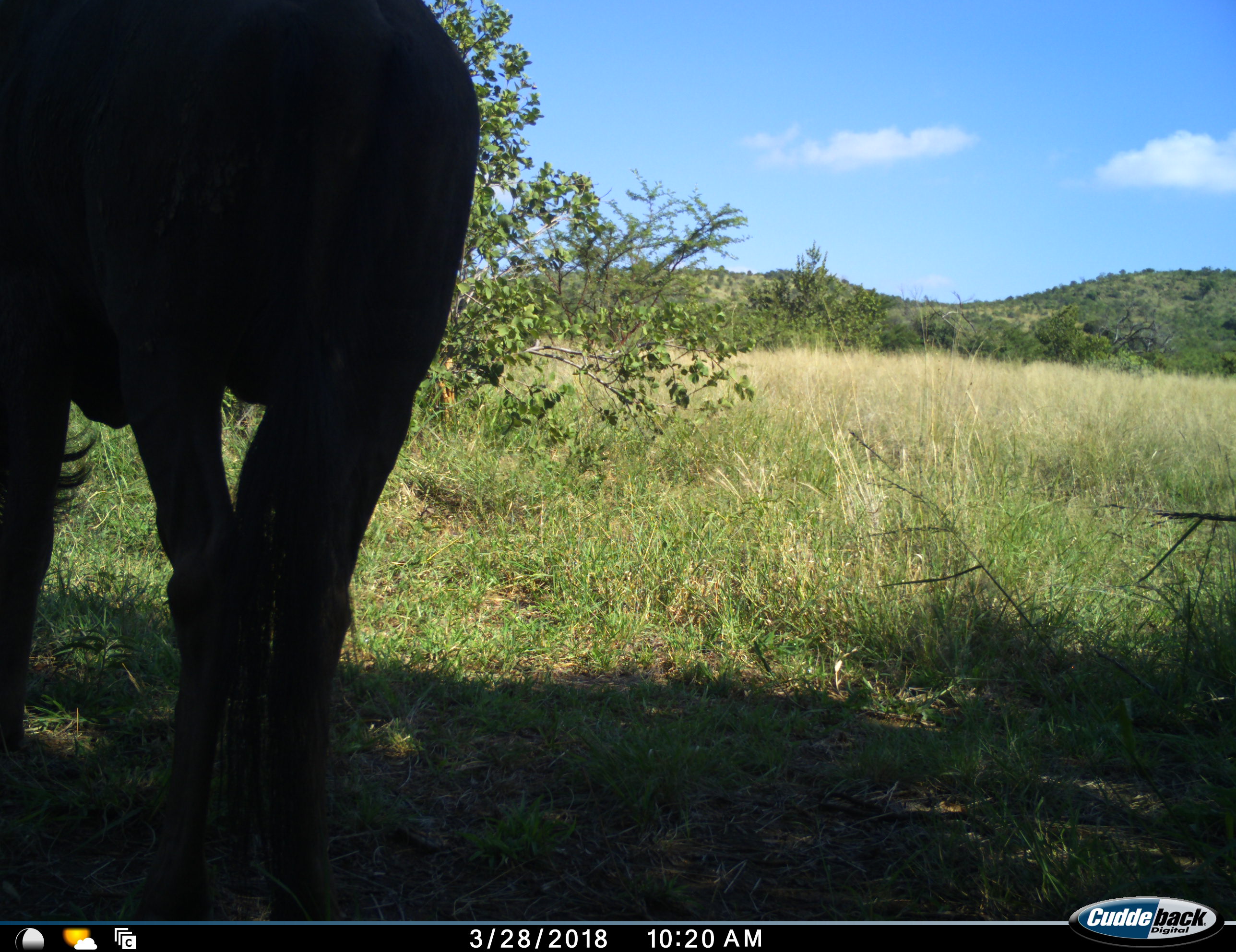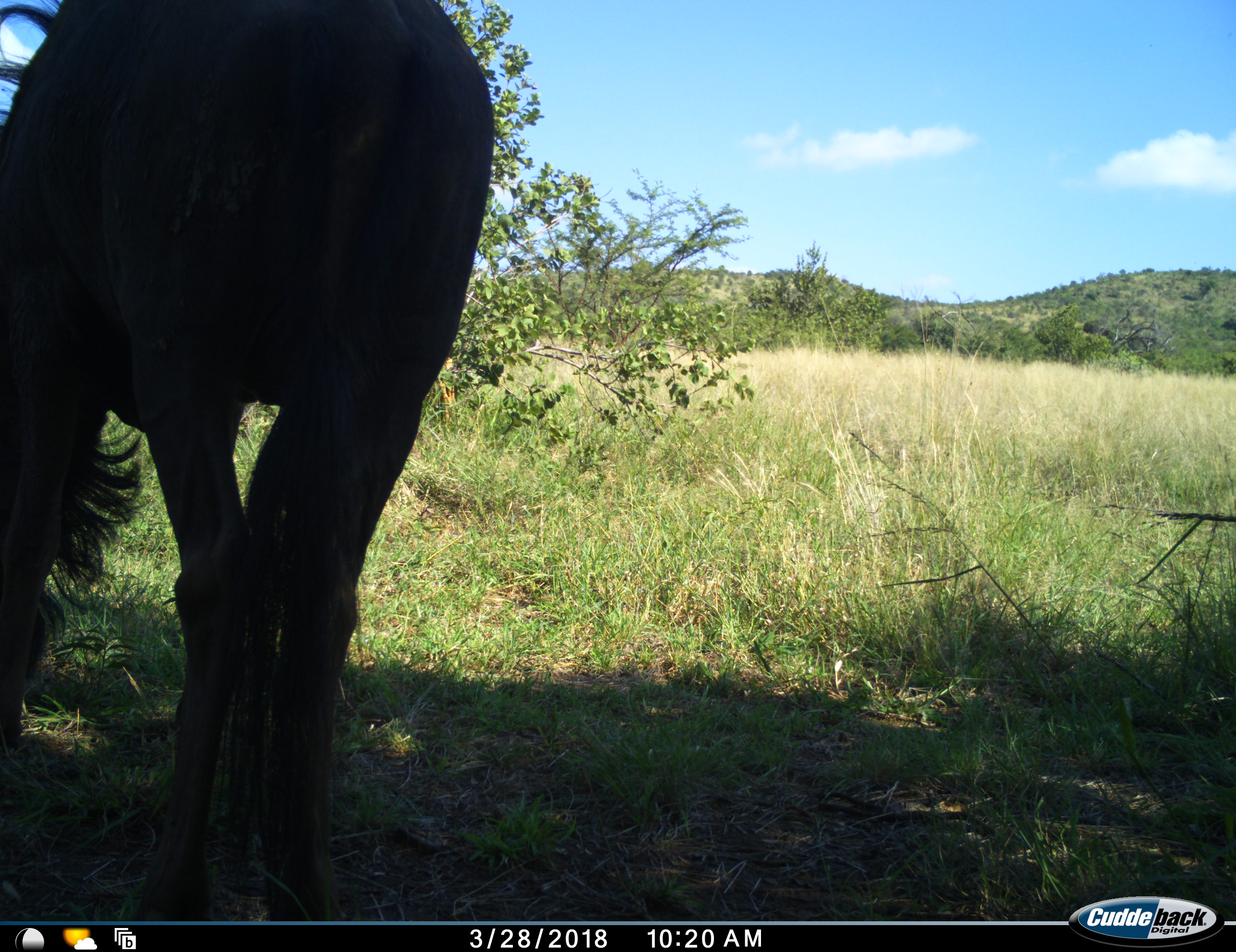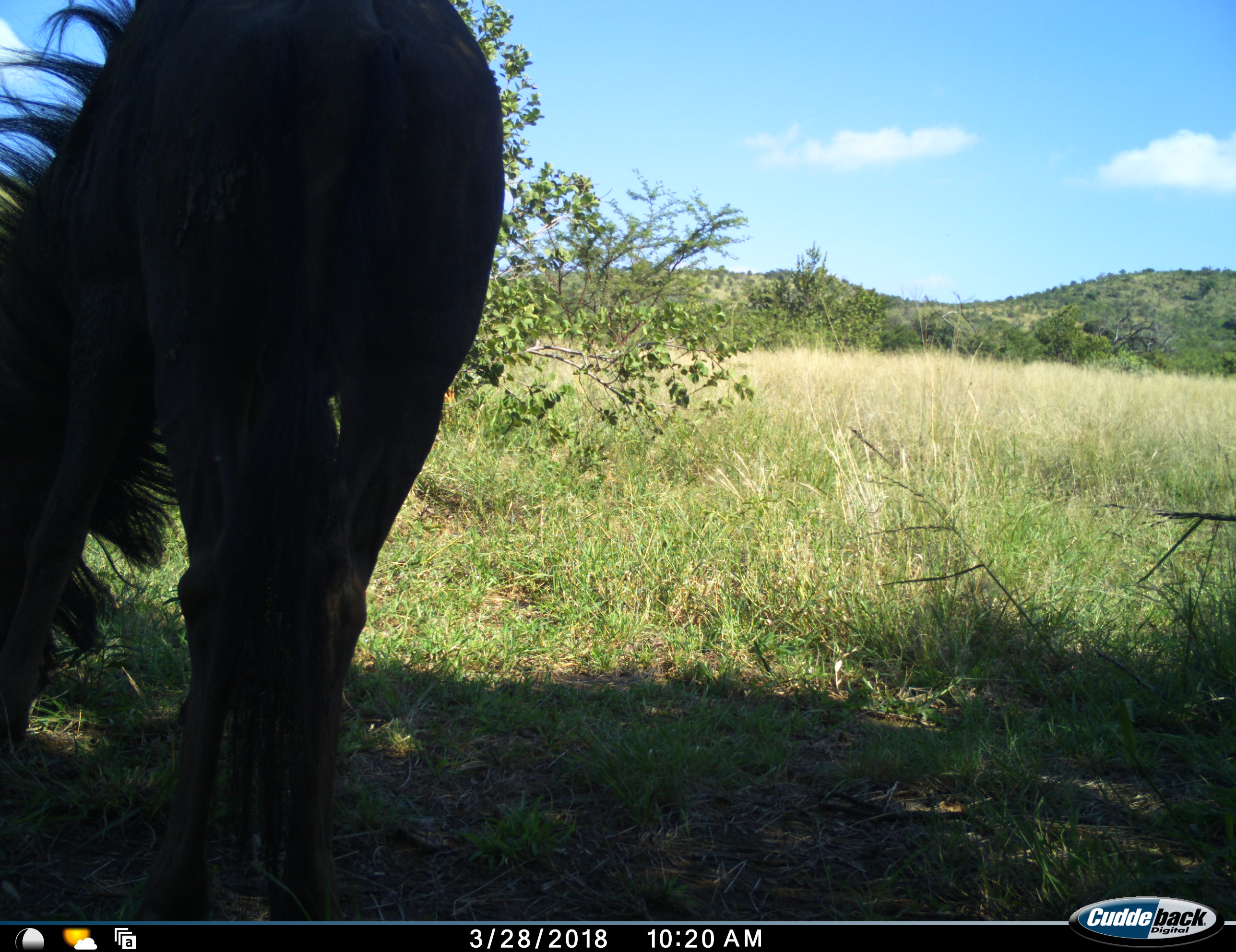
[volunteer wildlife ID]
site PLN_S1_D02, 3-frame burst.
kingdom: Animalia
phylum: Chordata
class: Mammalia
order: Artiodactyla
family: Bovidae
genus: Connochaetes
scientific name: Connochaetes taurinus taurinus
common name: blue wildebeest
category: wildebeestblue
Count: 1.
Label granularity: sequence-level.